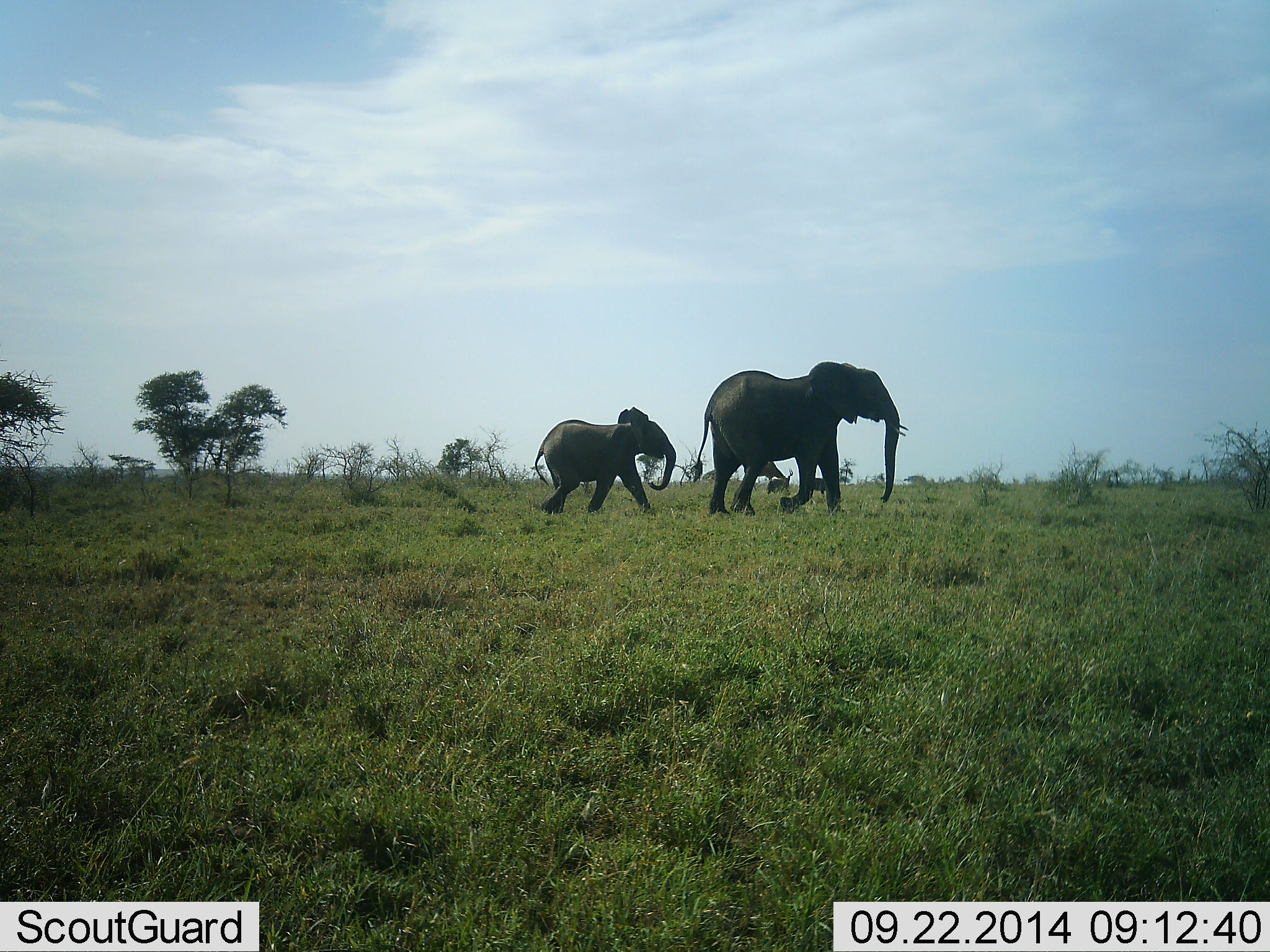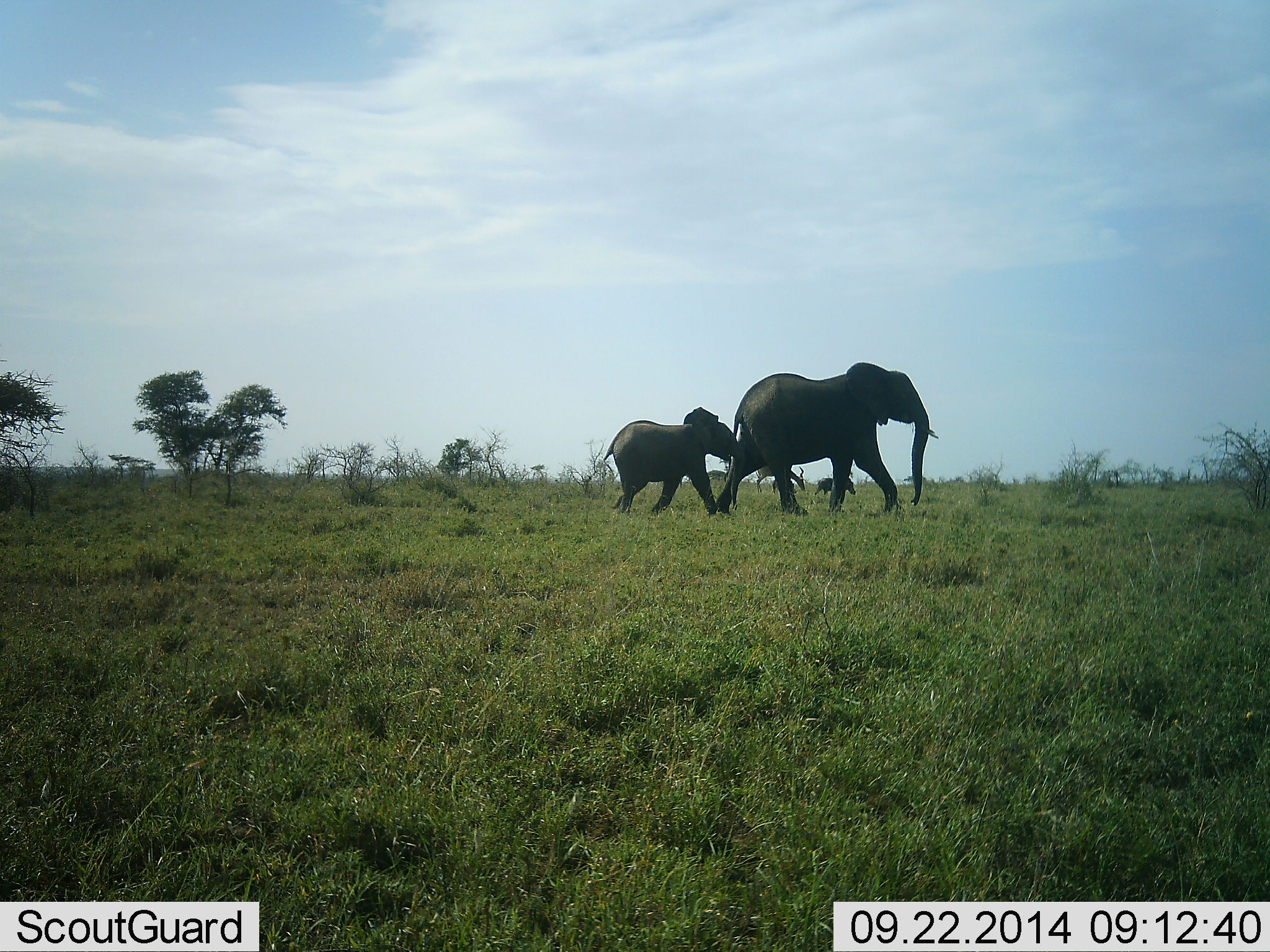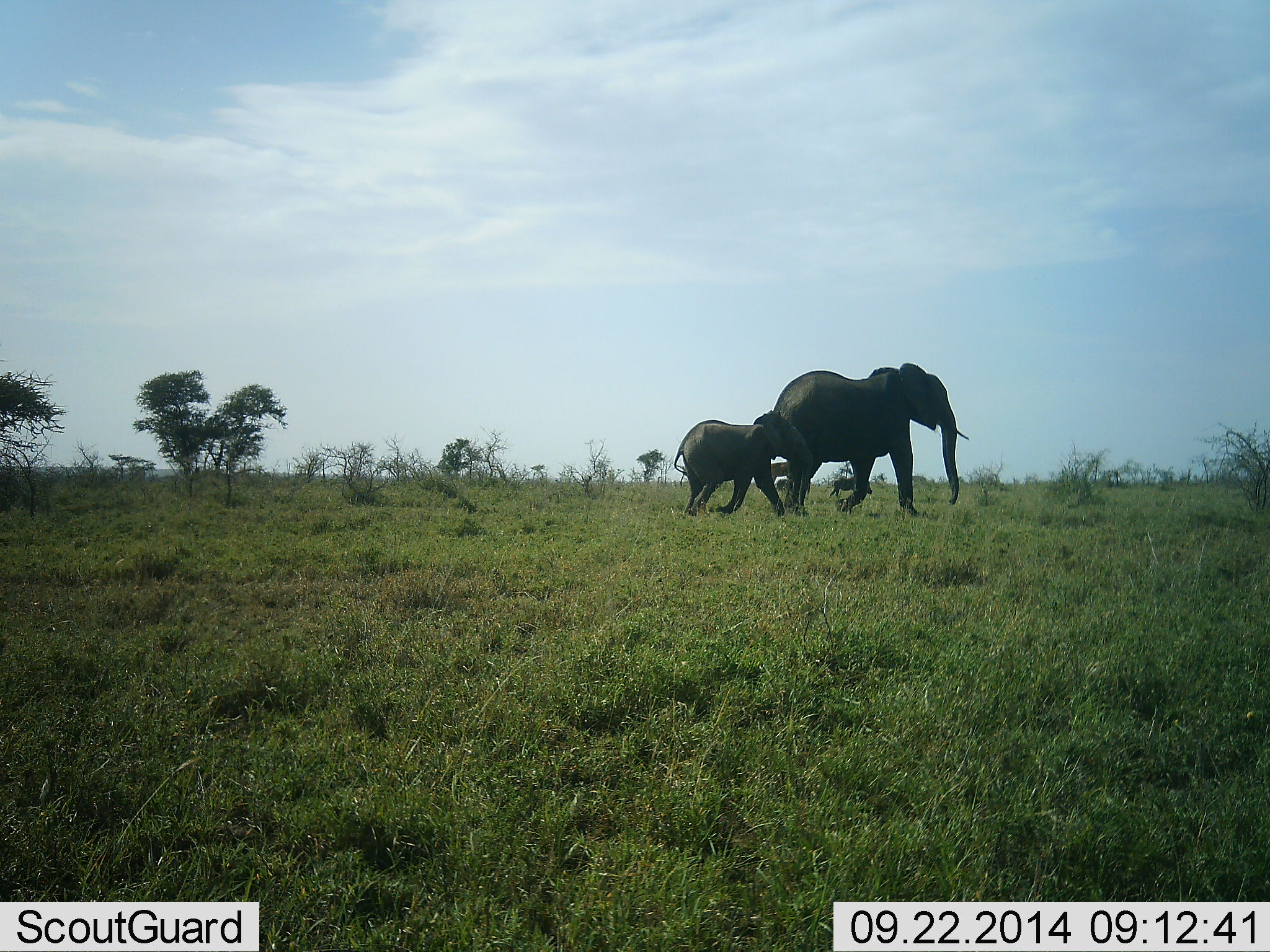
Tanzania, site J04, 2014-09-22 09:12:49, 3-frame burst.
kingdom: Animalia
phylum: Chordata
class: Mammalia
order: Proboscidea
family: Elephantidae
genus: Loxodonta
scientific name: Loxodonta africana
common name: african bush elephant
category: elephant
Elephant (african bush elephant) (Loxodonta africana), count 2. Behavior (volunteer vote fractions): standing 7%, resting 0%, moving 100%, interacting 0%. Young present (vote fraction): 86%. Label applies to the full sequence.